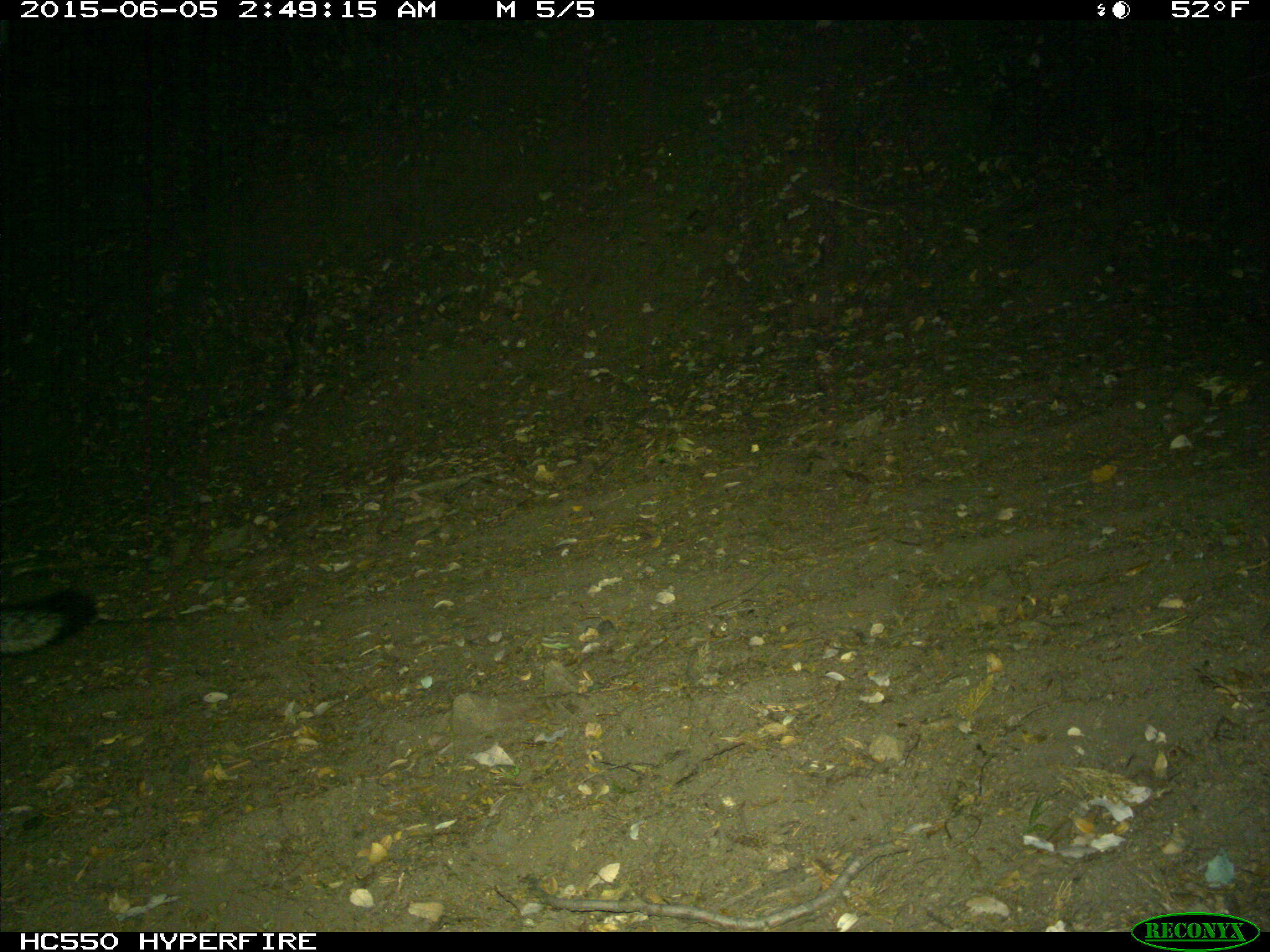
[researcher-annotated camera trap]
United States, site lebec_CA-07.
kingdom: Animalia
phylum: Chordata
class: Mammalia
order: Carnivora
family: Canidae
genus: Urocyon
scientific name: Urocyon cinereoargenteus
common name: gray fox